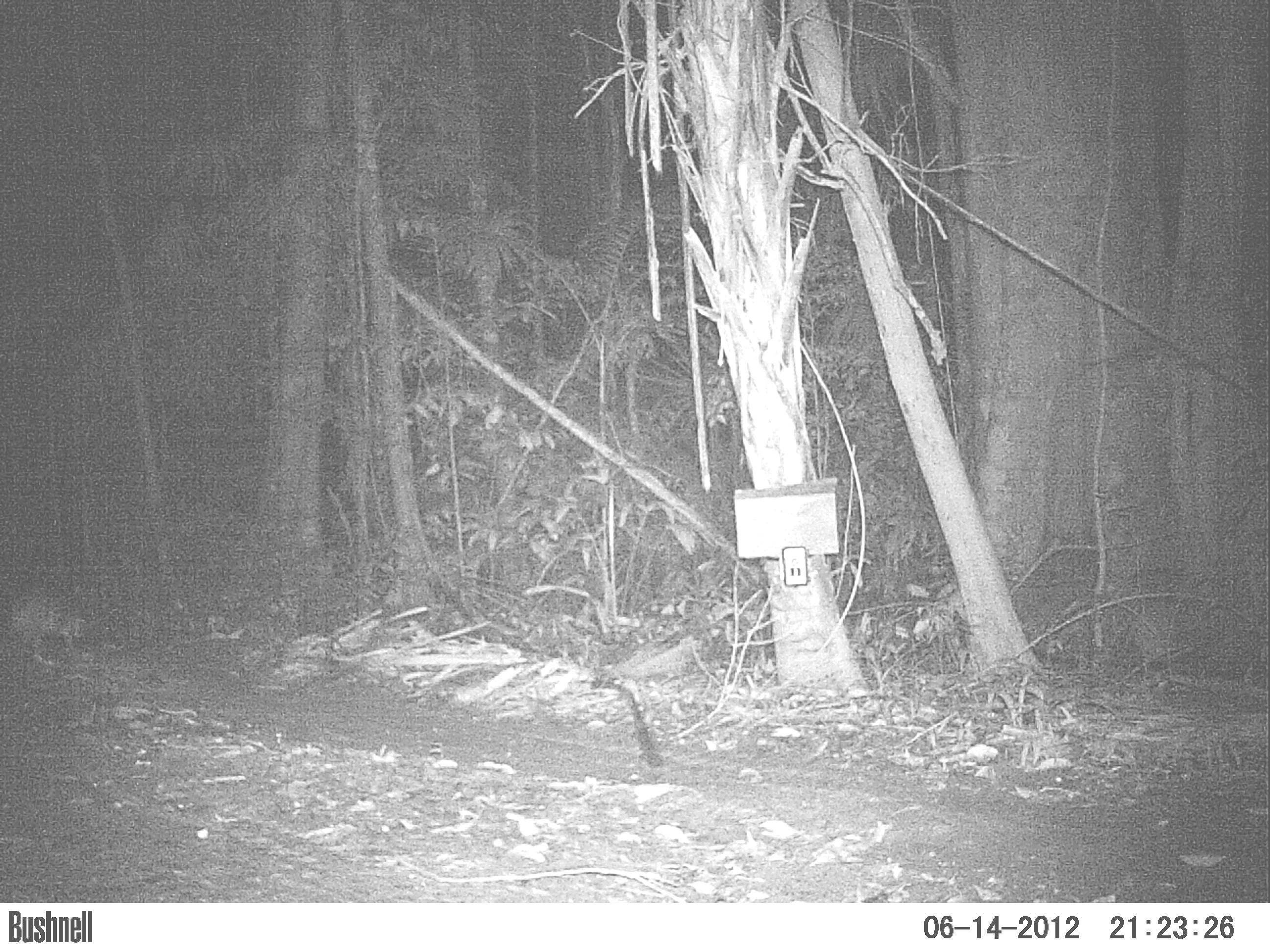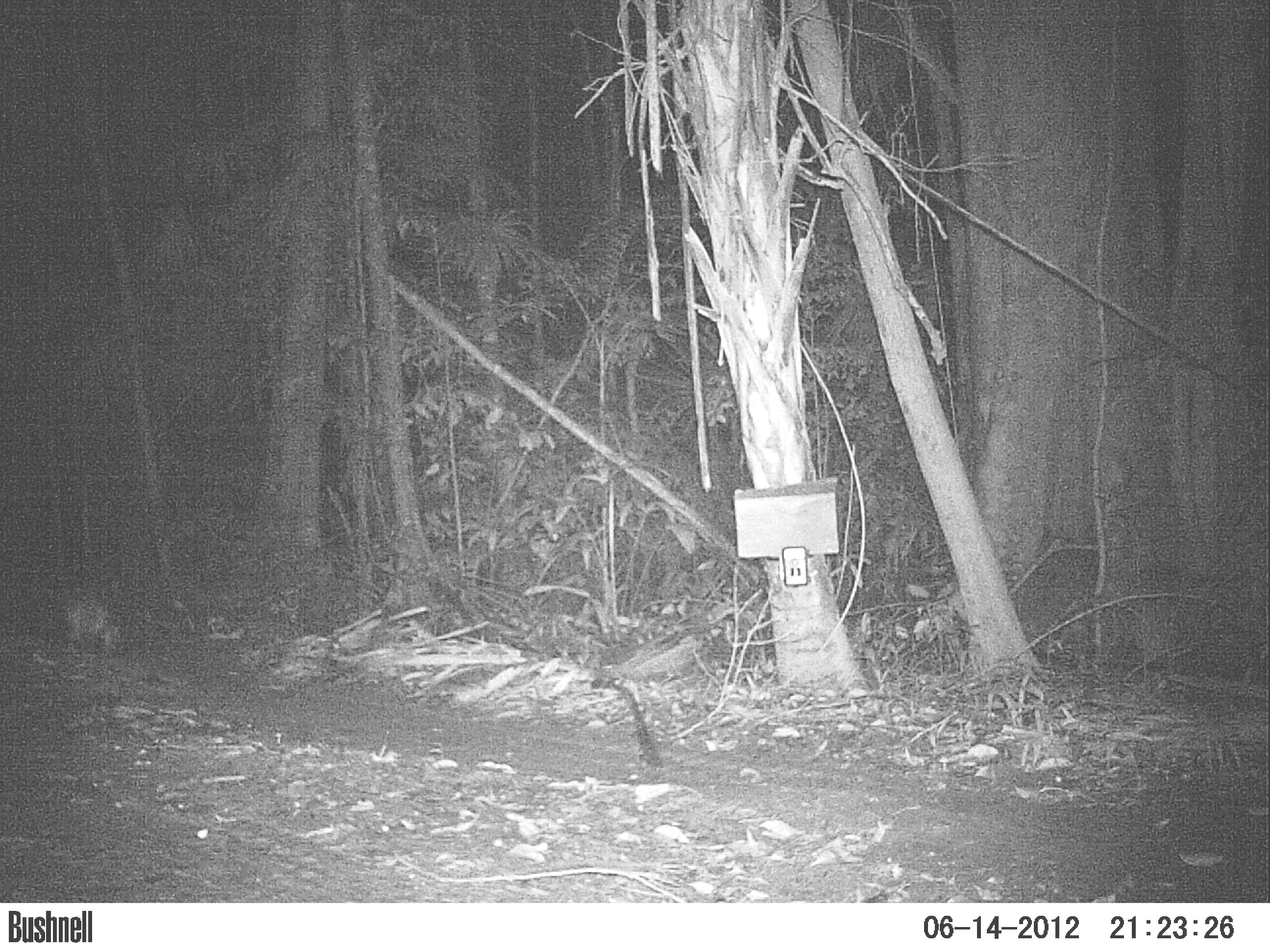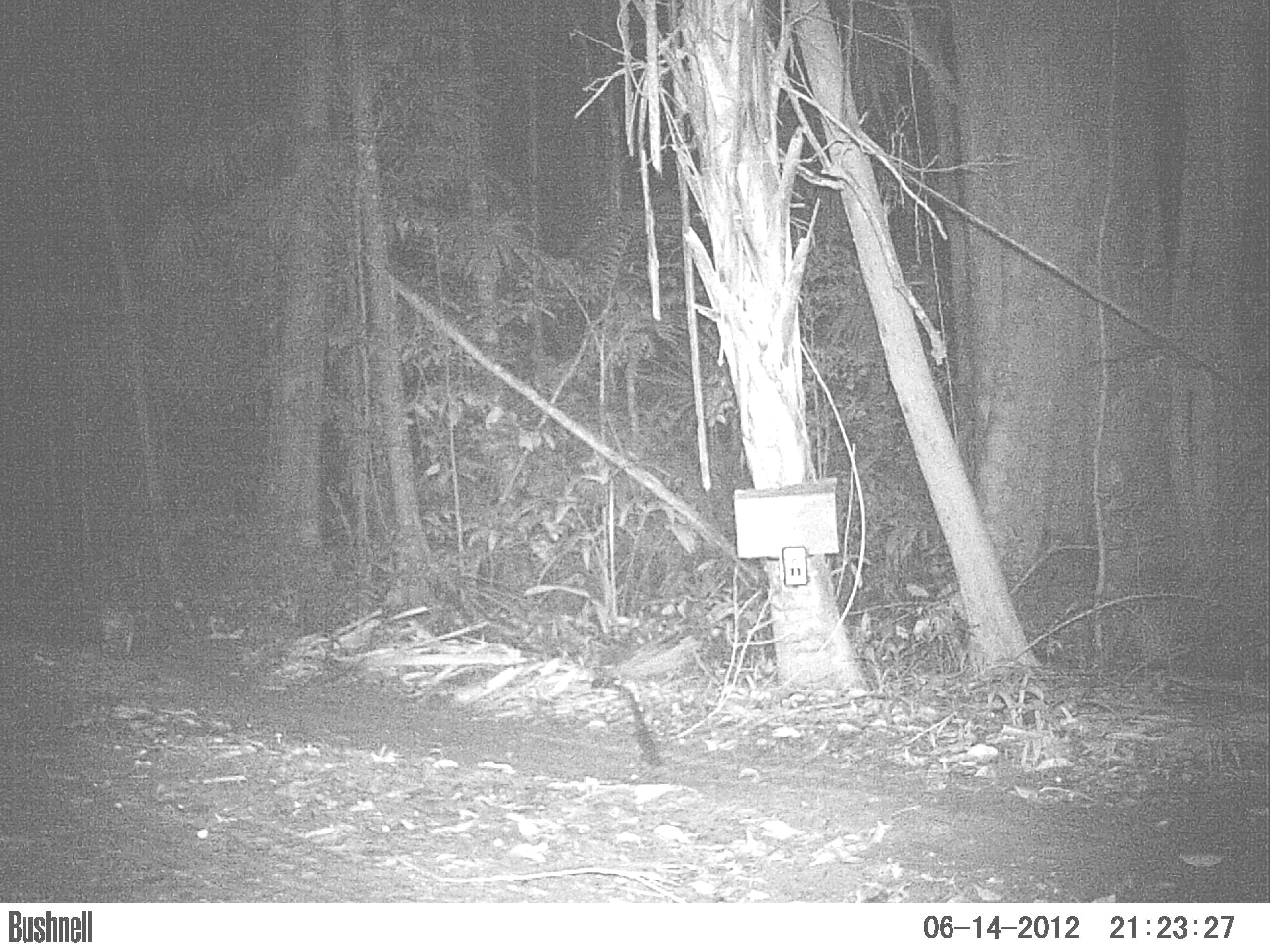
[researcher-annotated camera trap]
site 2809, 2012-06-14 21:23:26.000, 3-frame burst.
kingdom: Animalia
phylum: Chordata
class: Mammalia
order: Rodentia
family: Cuniculidae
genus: Cuniculus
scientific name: Cuniculus paca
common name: spotted paca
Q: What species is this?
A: Cuniculus paca (spotted paca).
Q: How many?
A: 1.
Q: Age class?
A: Adult.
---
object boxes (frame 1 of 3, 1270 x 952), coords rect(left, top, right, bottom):
cuniculus paca: rect(0, 587, 91, 657)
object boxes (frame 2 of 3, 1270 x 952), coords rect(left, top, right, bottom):
cuniculus paca: rect(53, 583, 126, 655)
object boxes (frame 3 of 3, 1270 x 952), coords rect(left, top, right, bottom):
cuniculus paca: rect(76, 580, 140, 654)